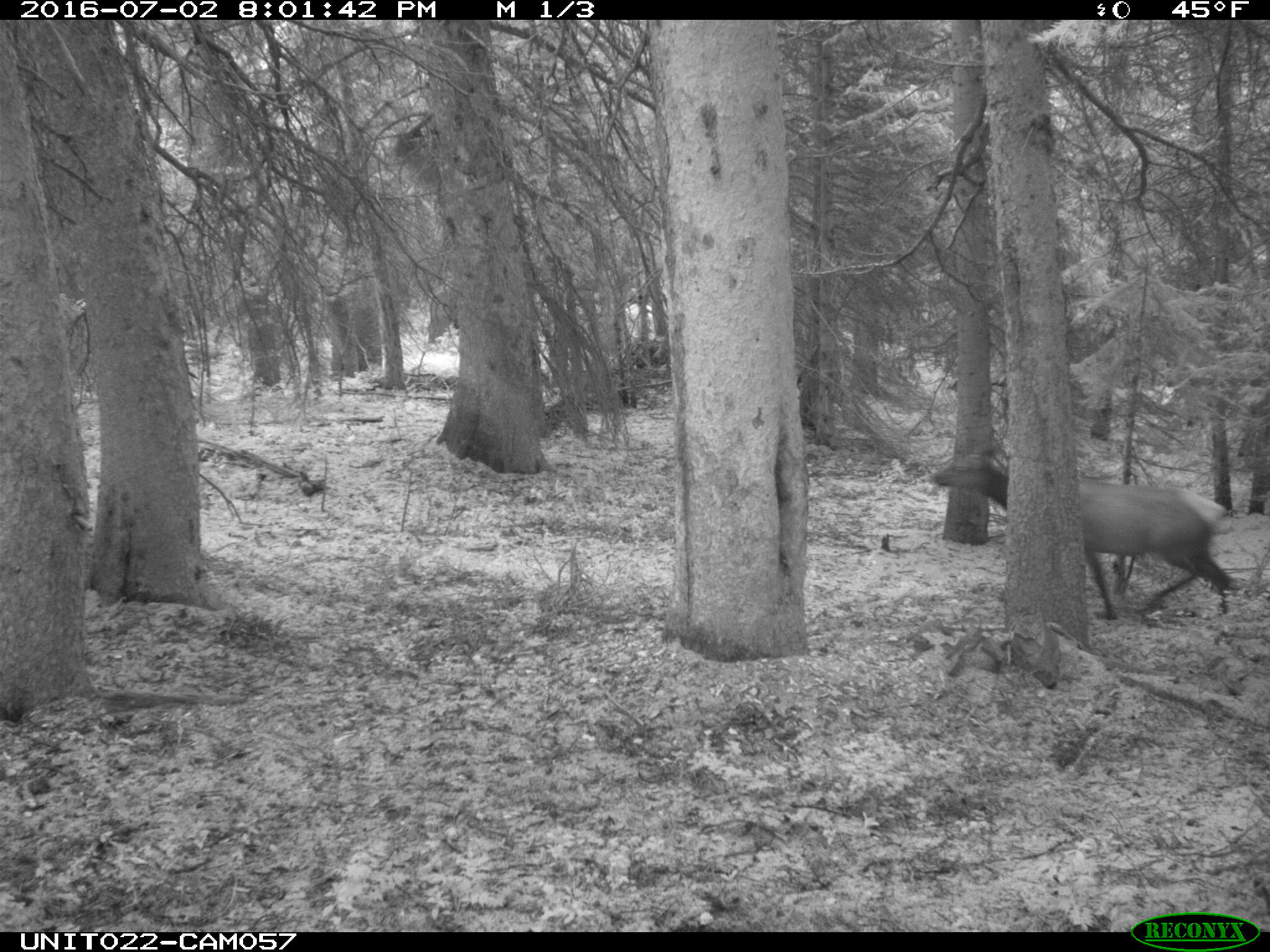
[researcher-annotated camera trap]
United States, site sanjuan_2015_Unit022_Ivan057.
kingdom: Animalia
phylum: Chordata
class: Mammalia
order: Artiodactyla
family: Cervidae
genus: Cervus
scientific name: Cervus elaphus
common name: red deer